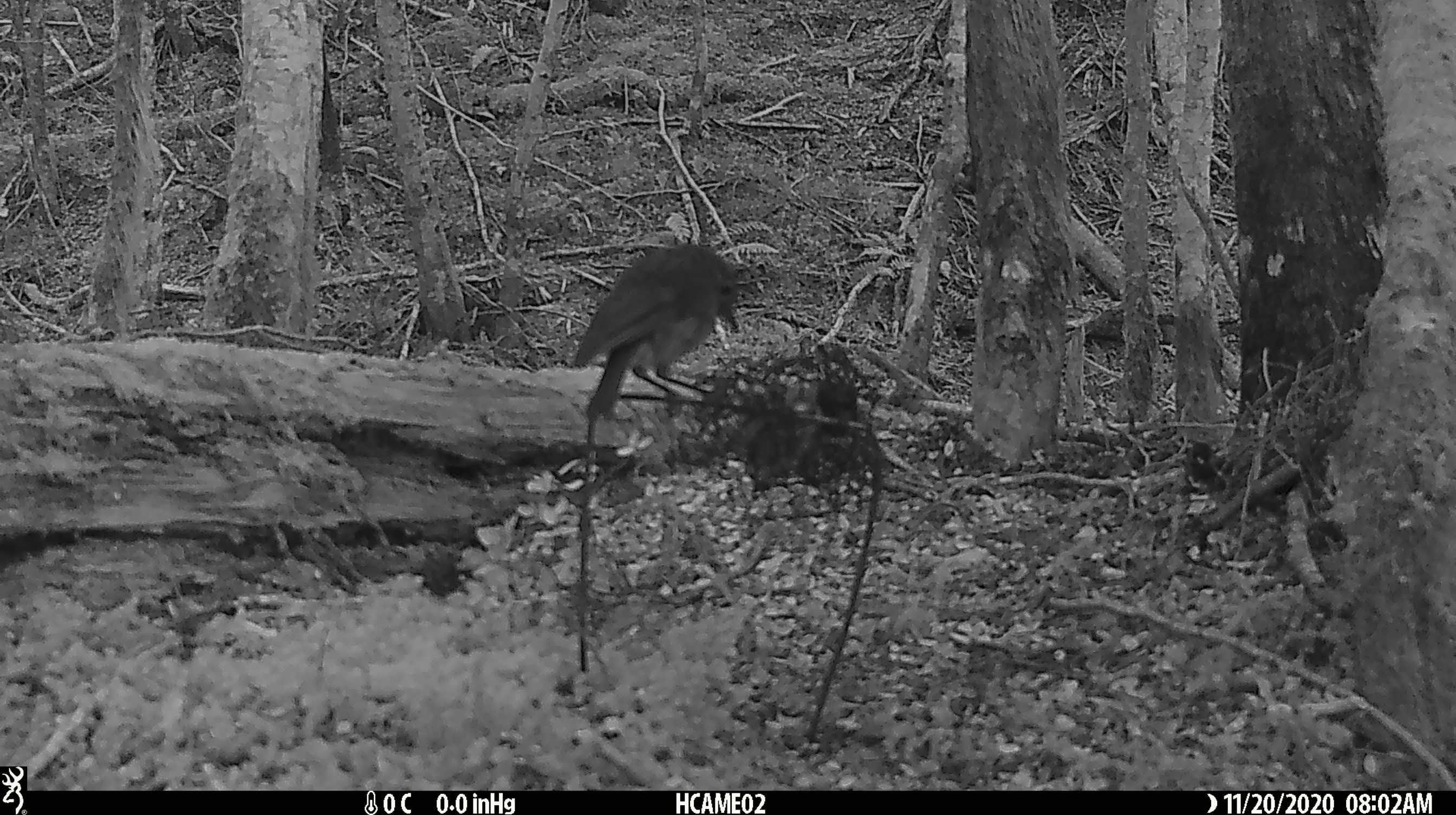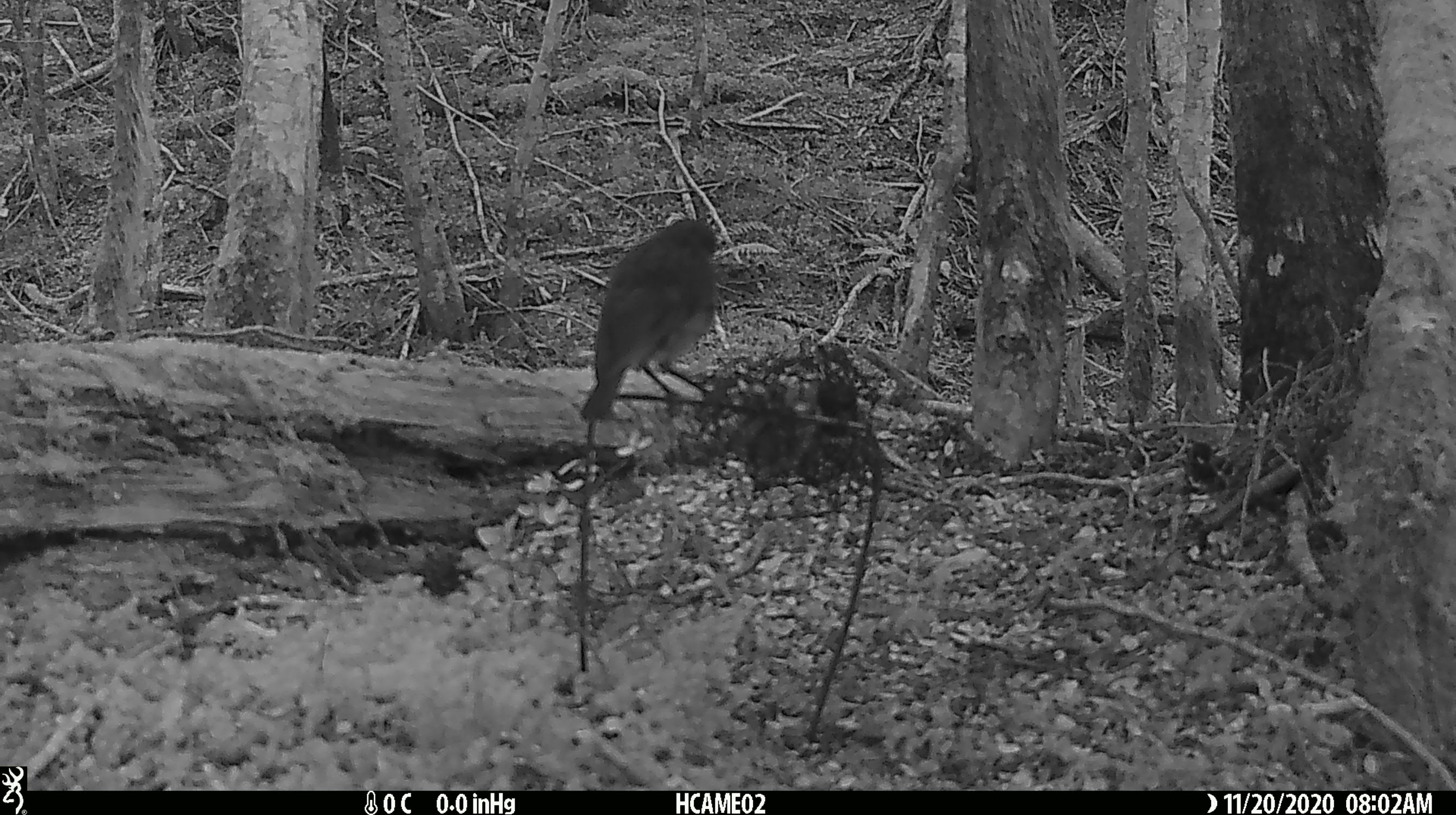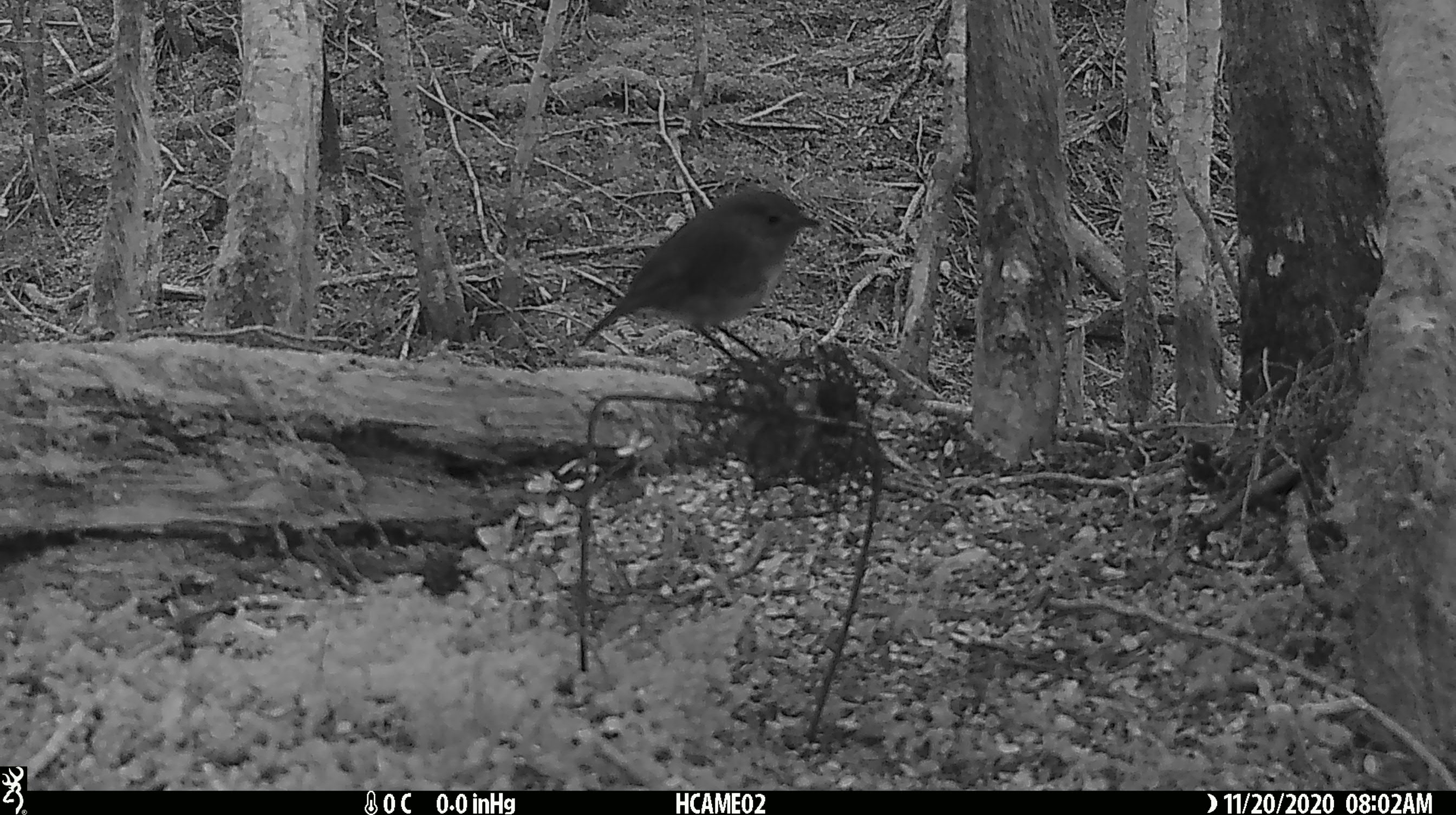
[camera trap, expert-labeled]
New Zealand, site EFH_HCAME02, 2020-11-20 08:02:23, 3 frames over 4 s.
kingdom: Animalia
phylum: Chordata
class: Aves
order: Passeriformes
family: Petroicidae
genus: Petroica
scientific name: Petroica australis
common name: new zealand robin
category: robin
Robin (new zealand robin) (Petroica australis).